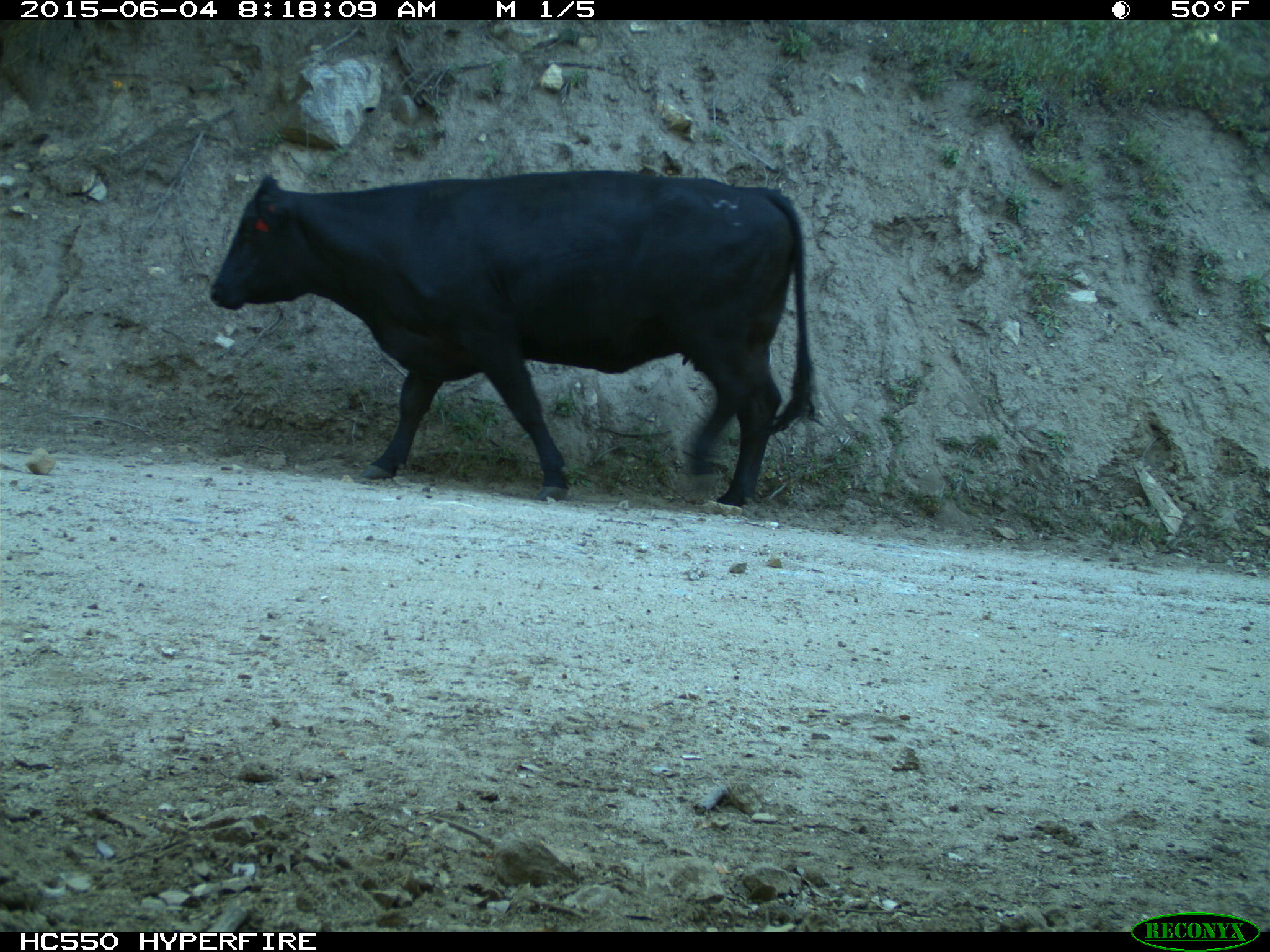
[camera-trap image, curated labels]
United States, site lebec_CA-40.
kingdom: Animalia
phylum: Chordata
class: Mammalia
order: Artiodactyla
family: Bovidae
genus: Bos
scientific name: Bos taurus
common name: domestic cow